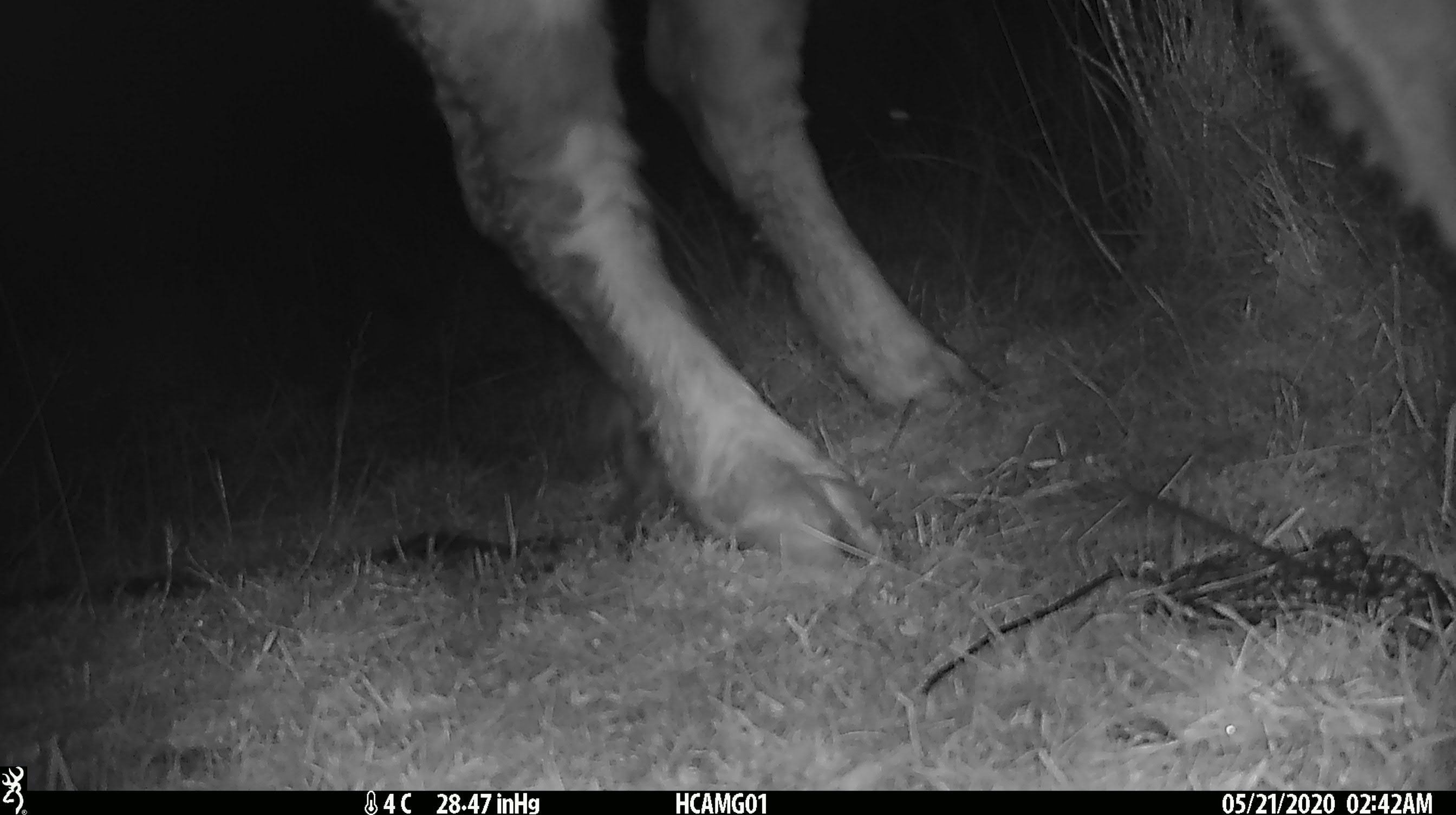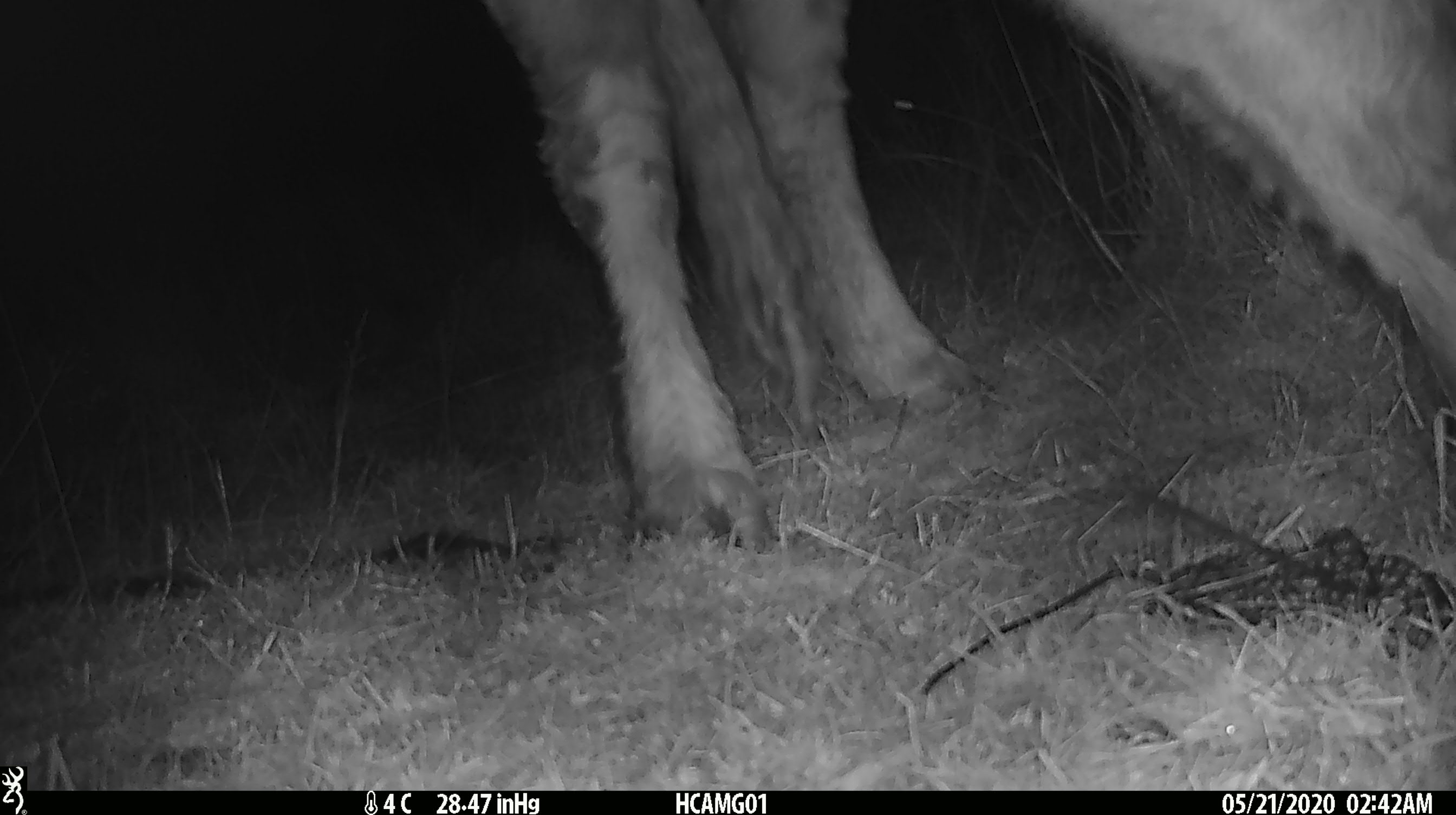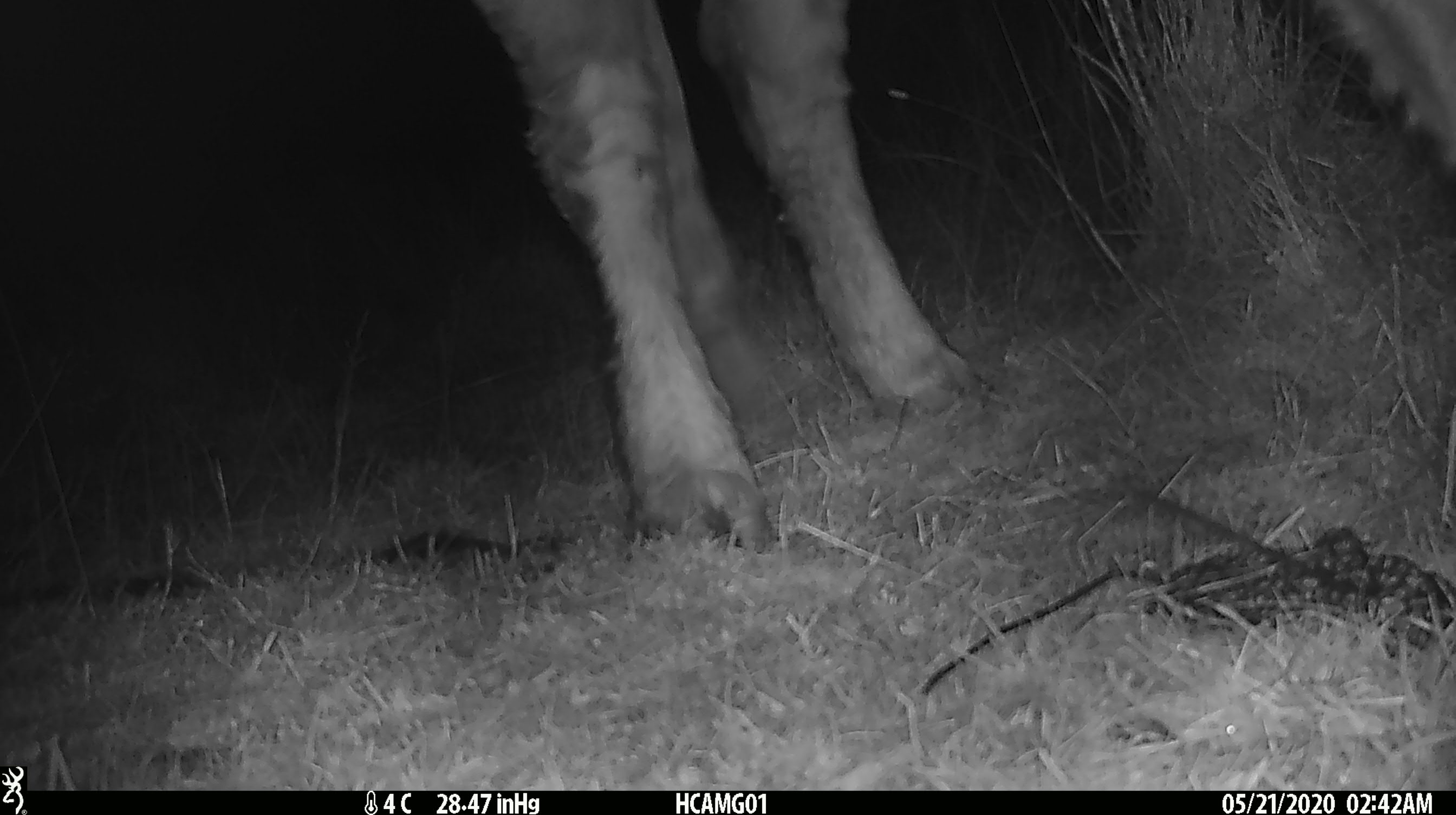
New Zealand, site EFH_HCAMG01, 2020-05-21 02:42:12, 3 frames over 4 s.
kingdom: Animalia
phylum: Chordata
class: Mammalia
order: Artiodactyla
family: Bovidae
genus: Bos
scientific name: Bos taurus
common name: domestic cow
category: cow